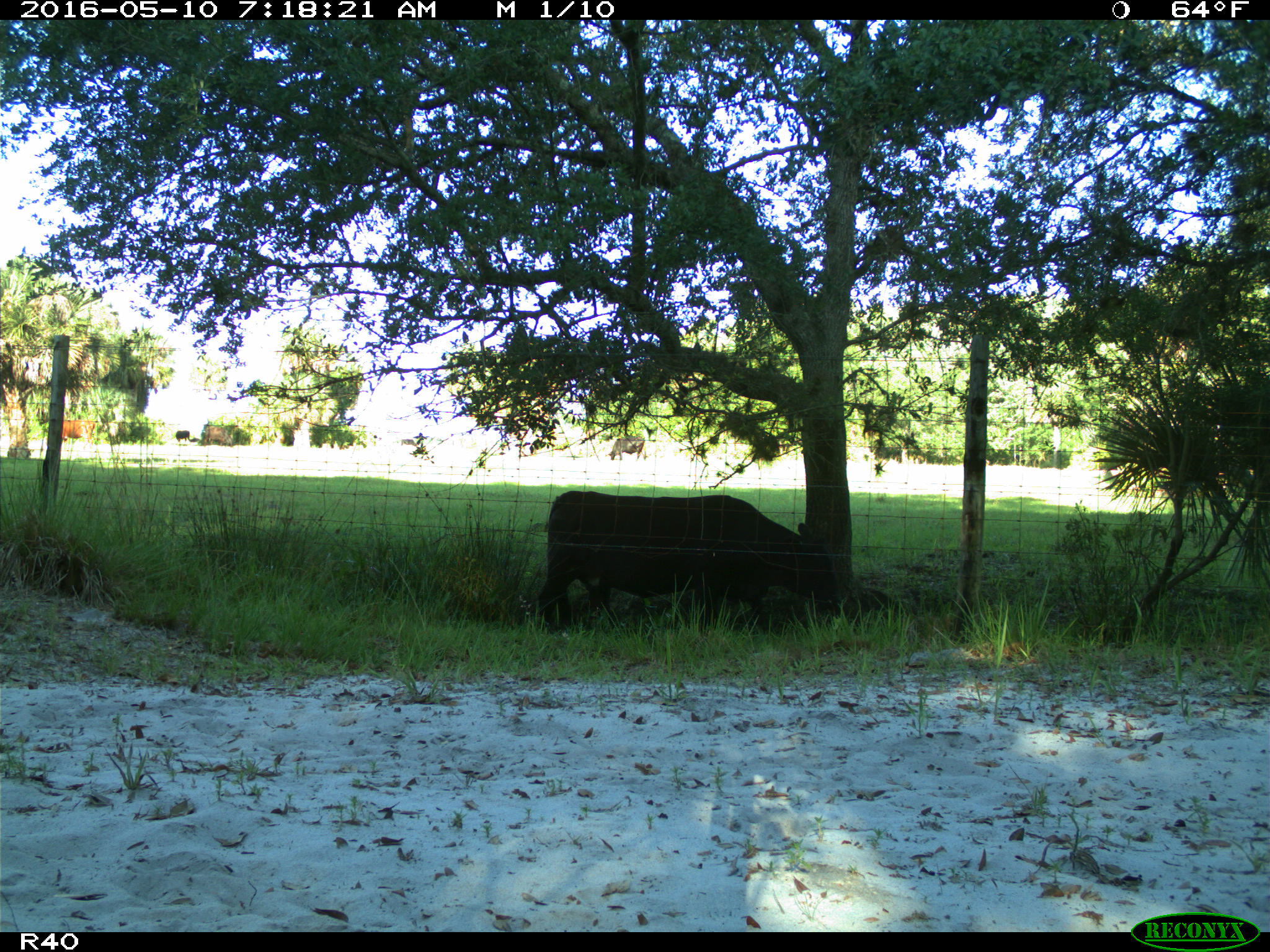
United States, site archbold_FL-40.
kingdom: Animalia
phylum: Chordata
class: Mammalia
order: Artiodactyla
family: Bovidae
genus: Bos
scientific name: Bos taurus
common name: domestic cow